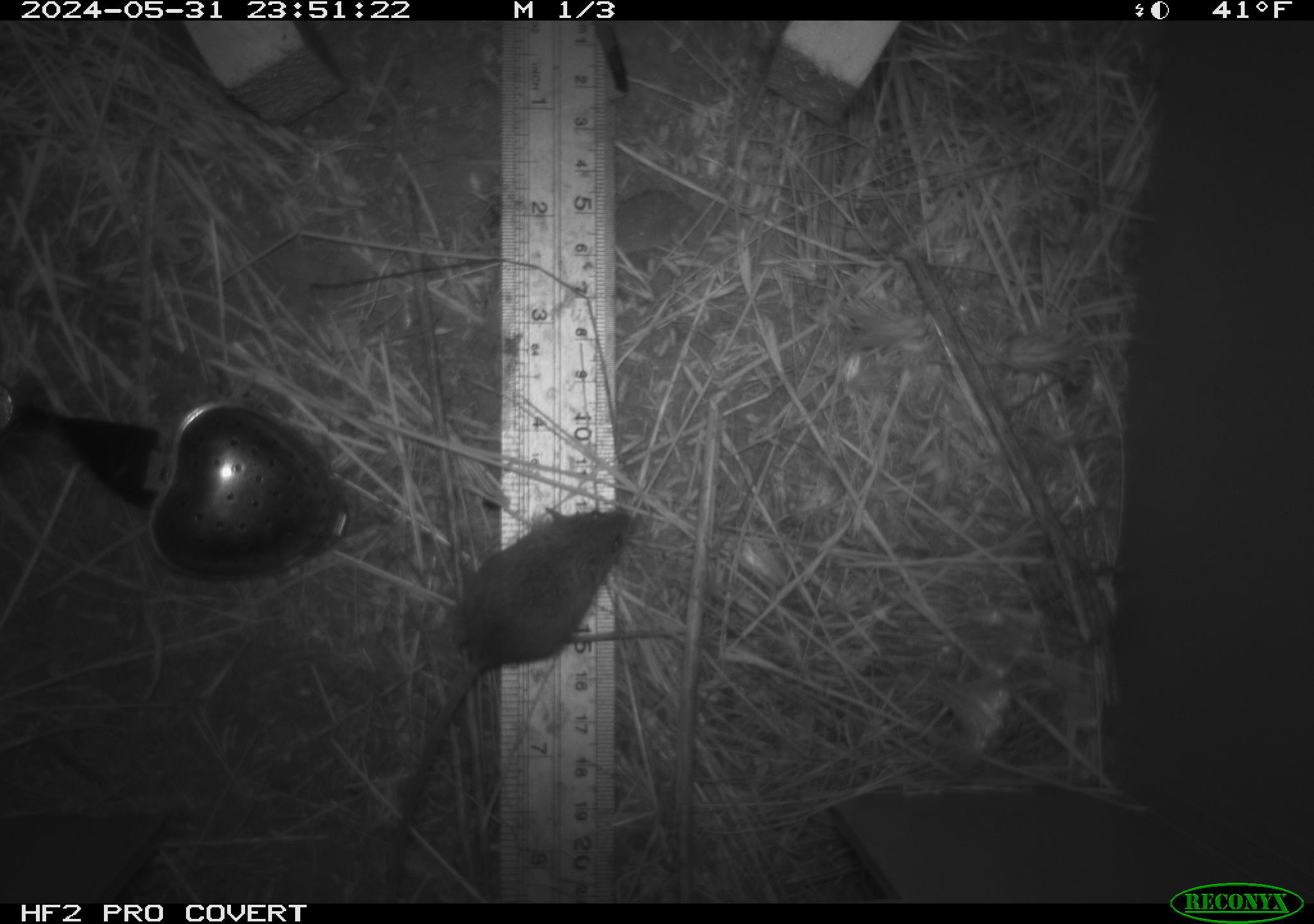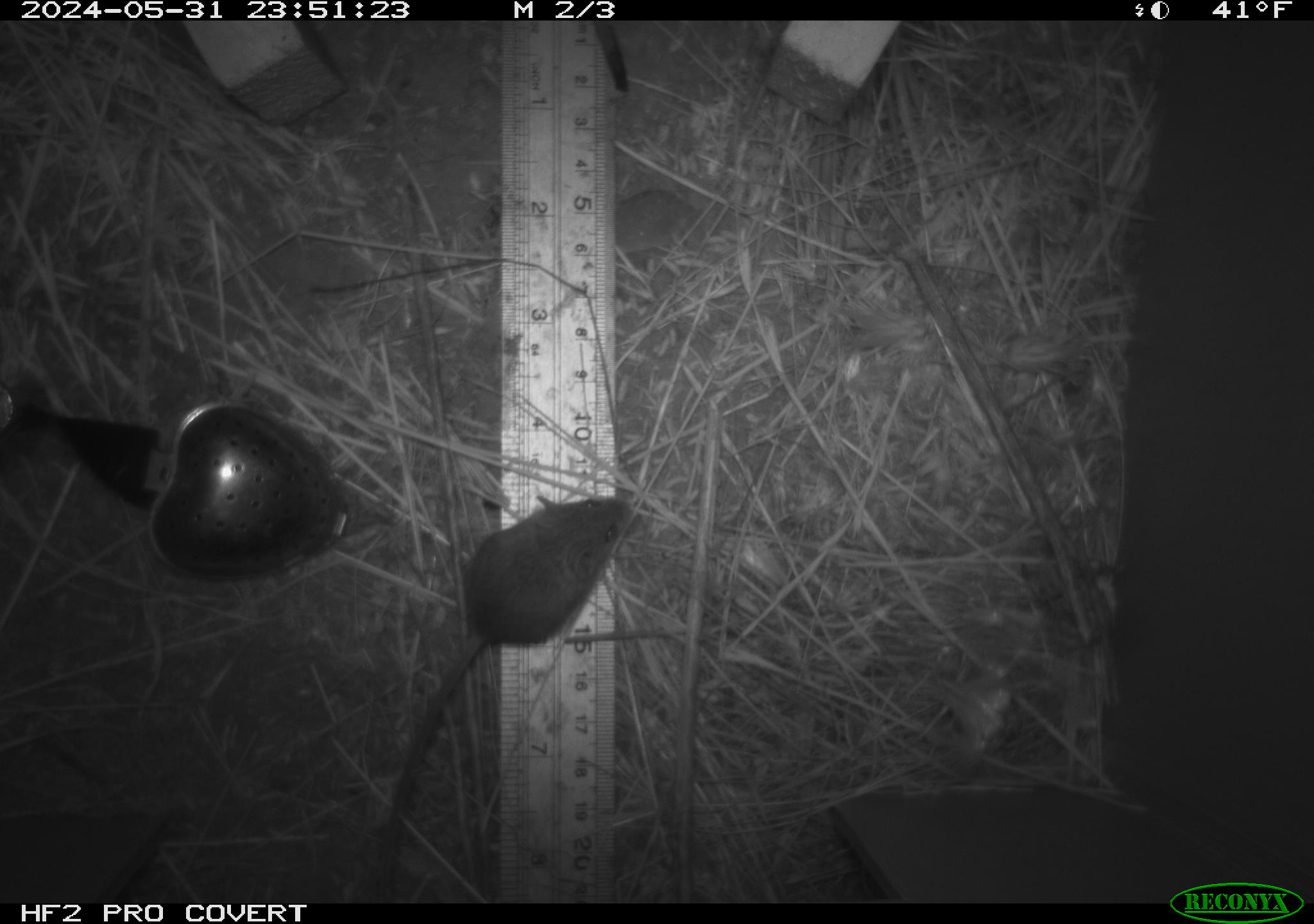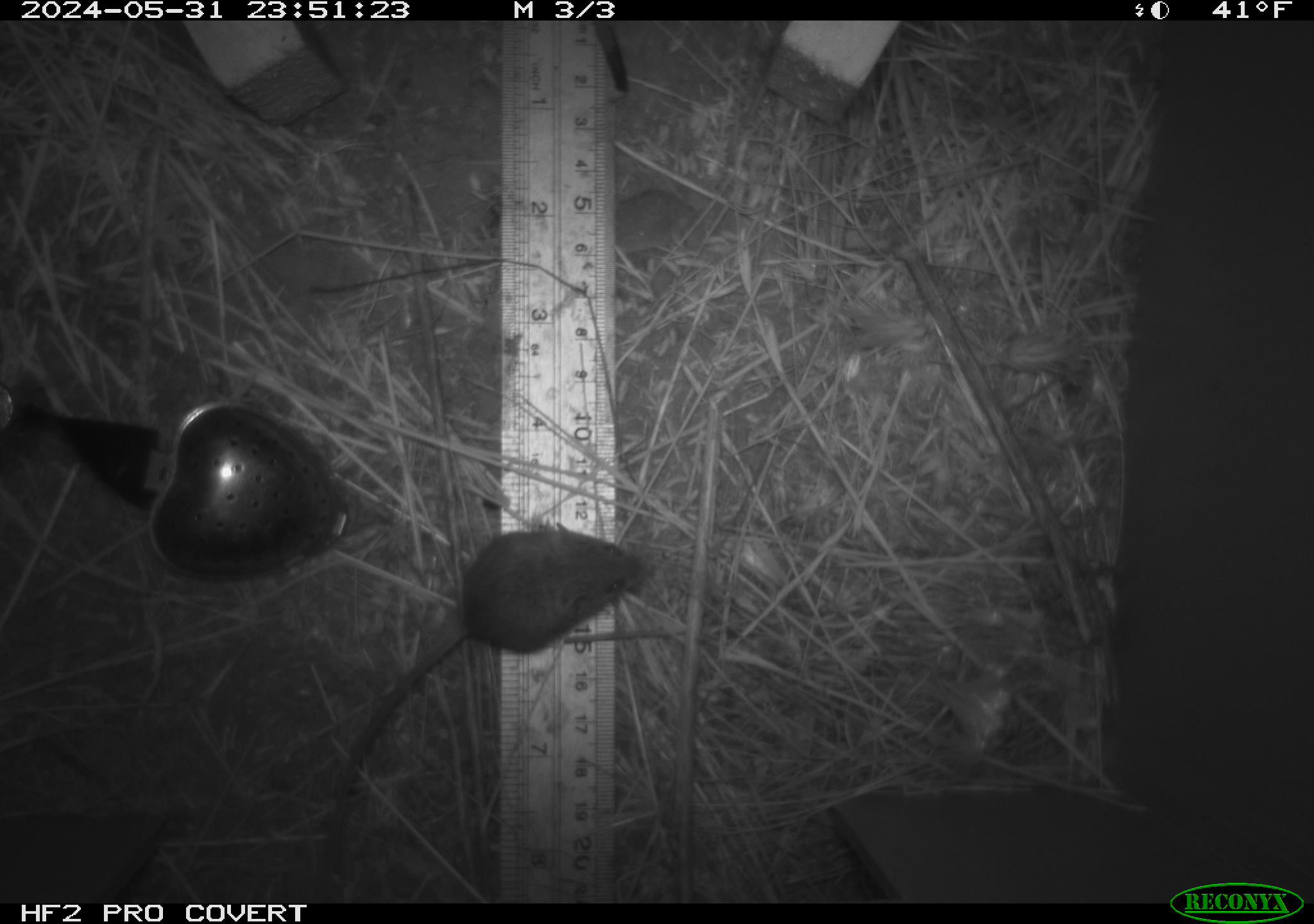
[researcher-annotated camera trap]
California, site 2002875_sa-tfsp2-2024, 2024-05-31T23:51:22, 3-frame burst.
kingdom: Animalia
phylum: Chordata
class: Mammalia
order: Rodentia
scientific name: Rodentia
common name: mouse species